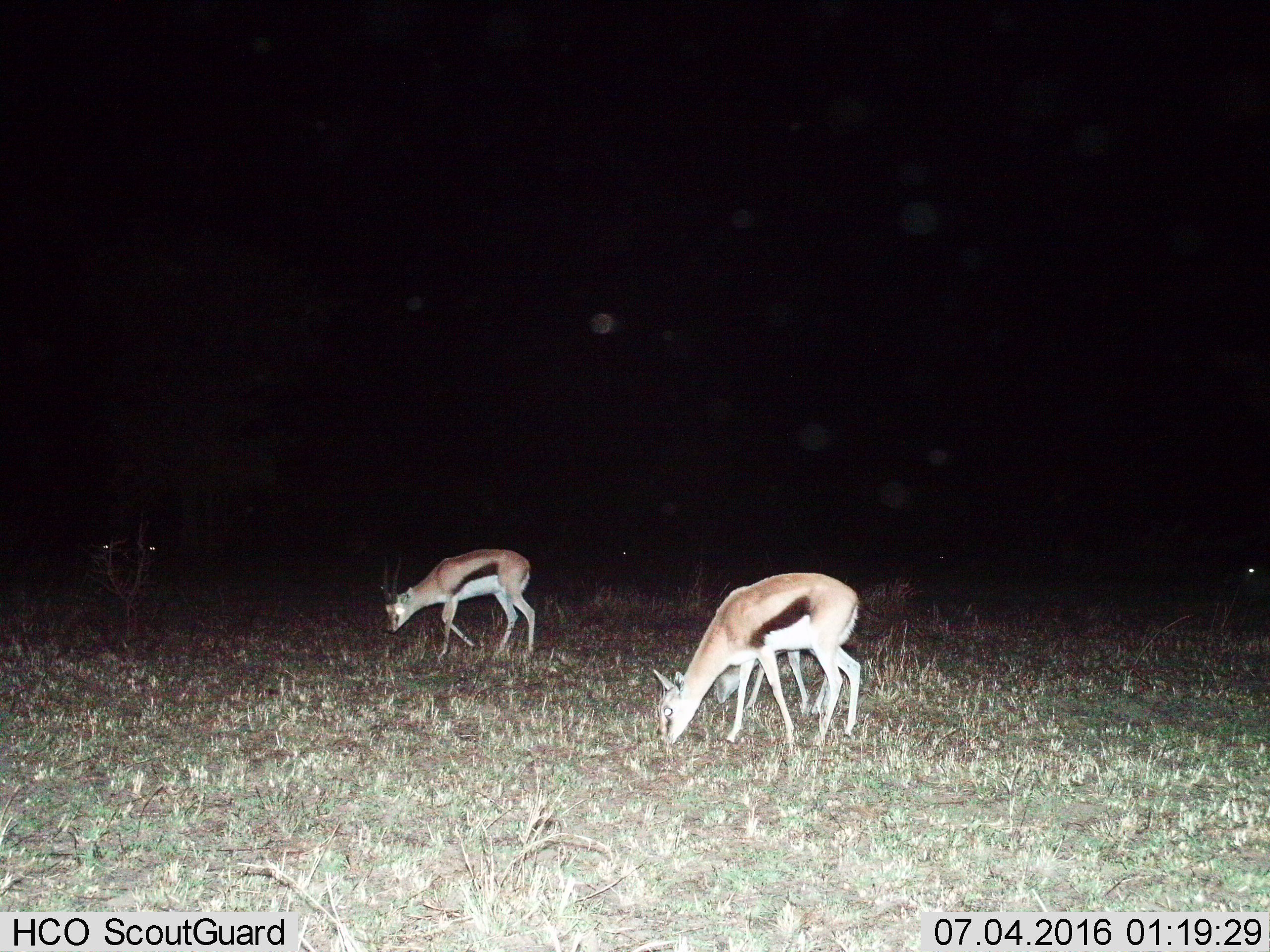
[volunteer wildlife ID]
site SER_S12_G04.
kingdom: Animalia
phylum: Chordata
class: Mammalia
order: Artiodactyla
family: Bovidae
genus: Eudorcas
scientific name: Eudorcas thomsonii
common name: thomson's gazelle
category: gazellethomsons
Gazellethomsons (thomson's gazelle) (Eudorcas thomsonii), count 2. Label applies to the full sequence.